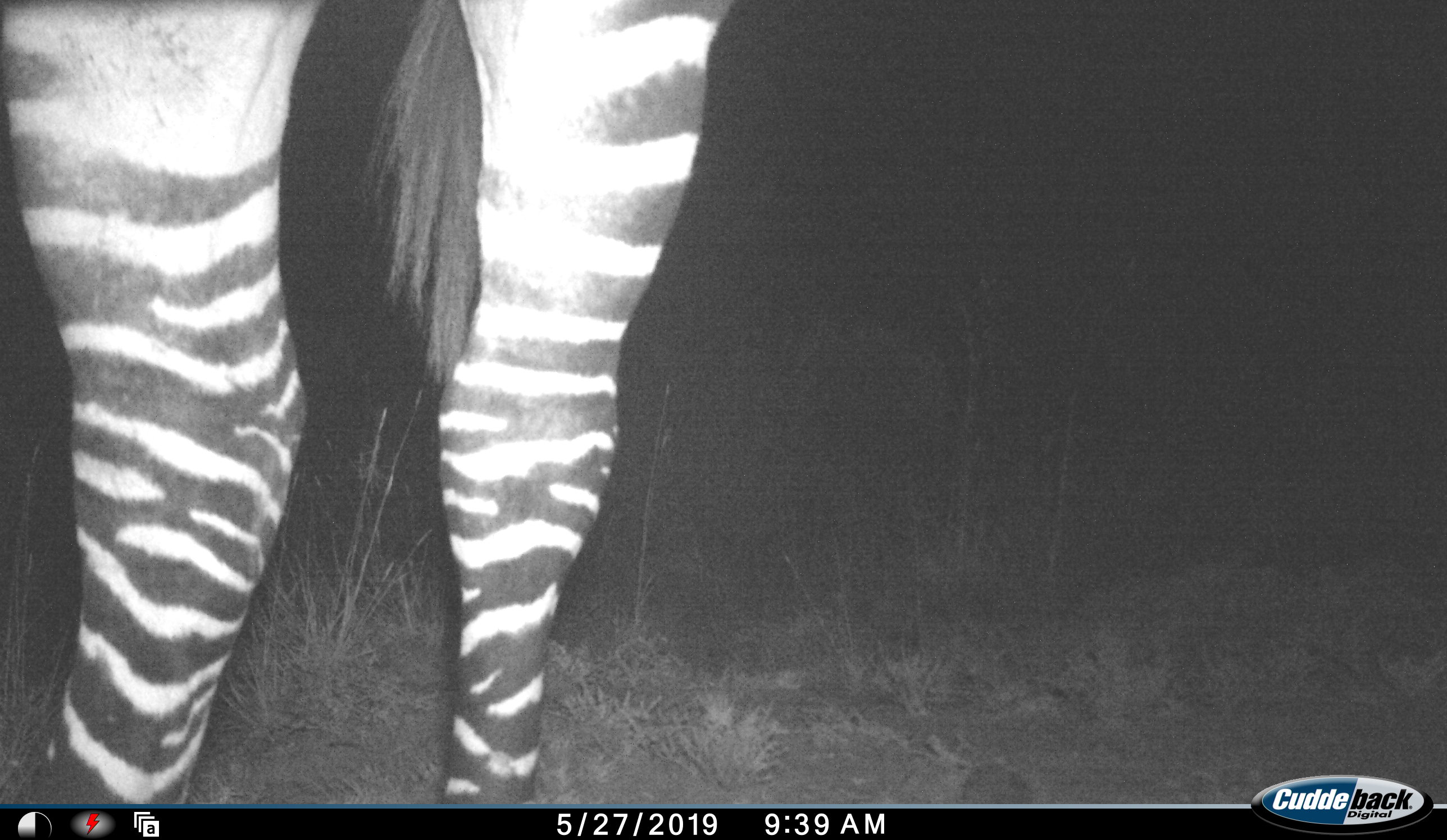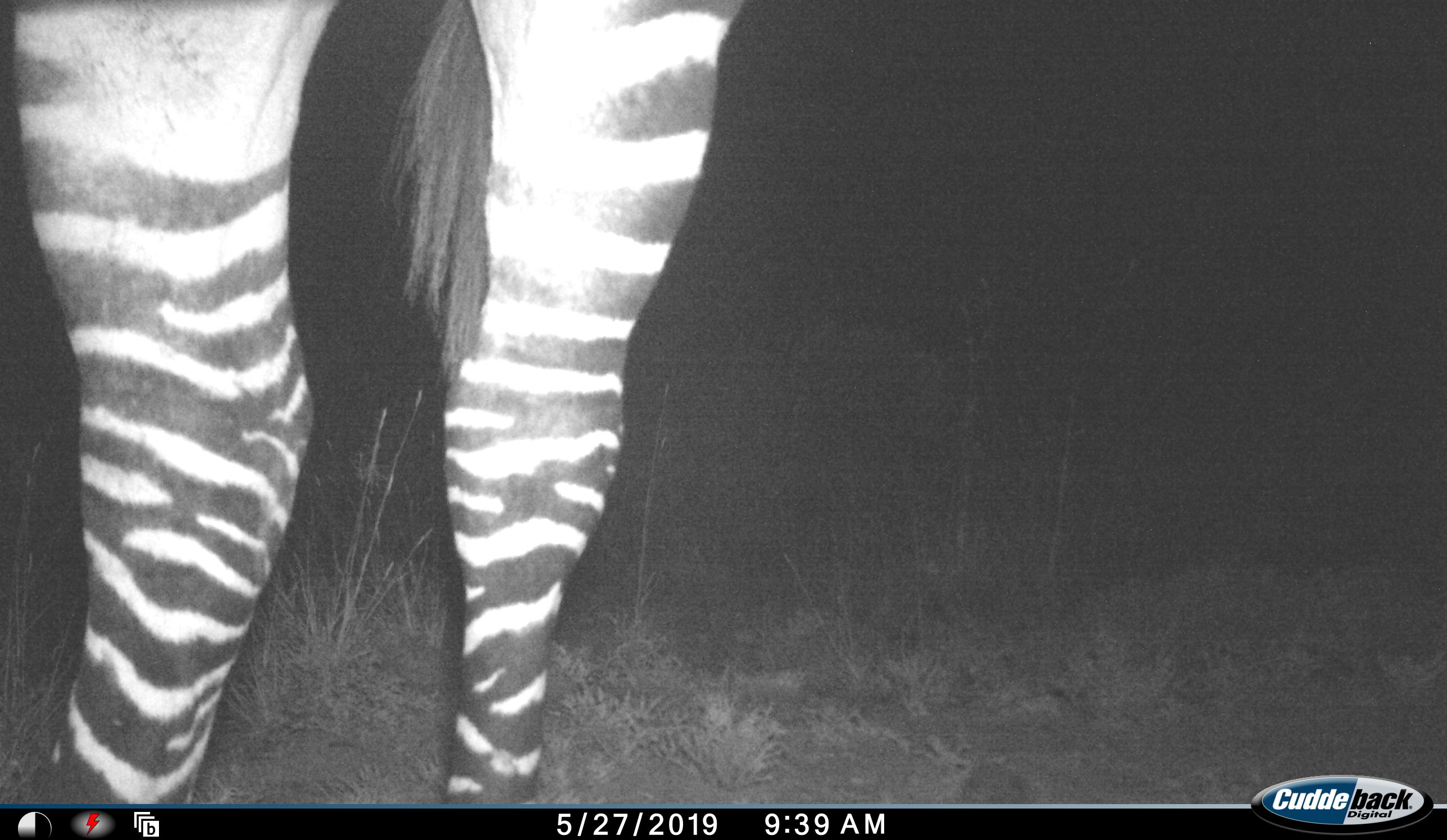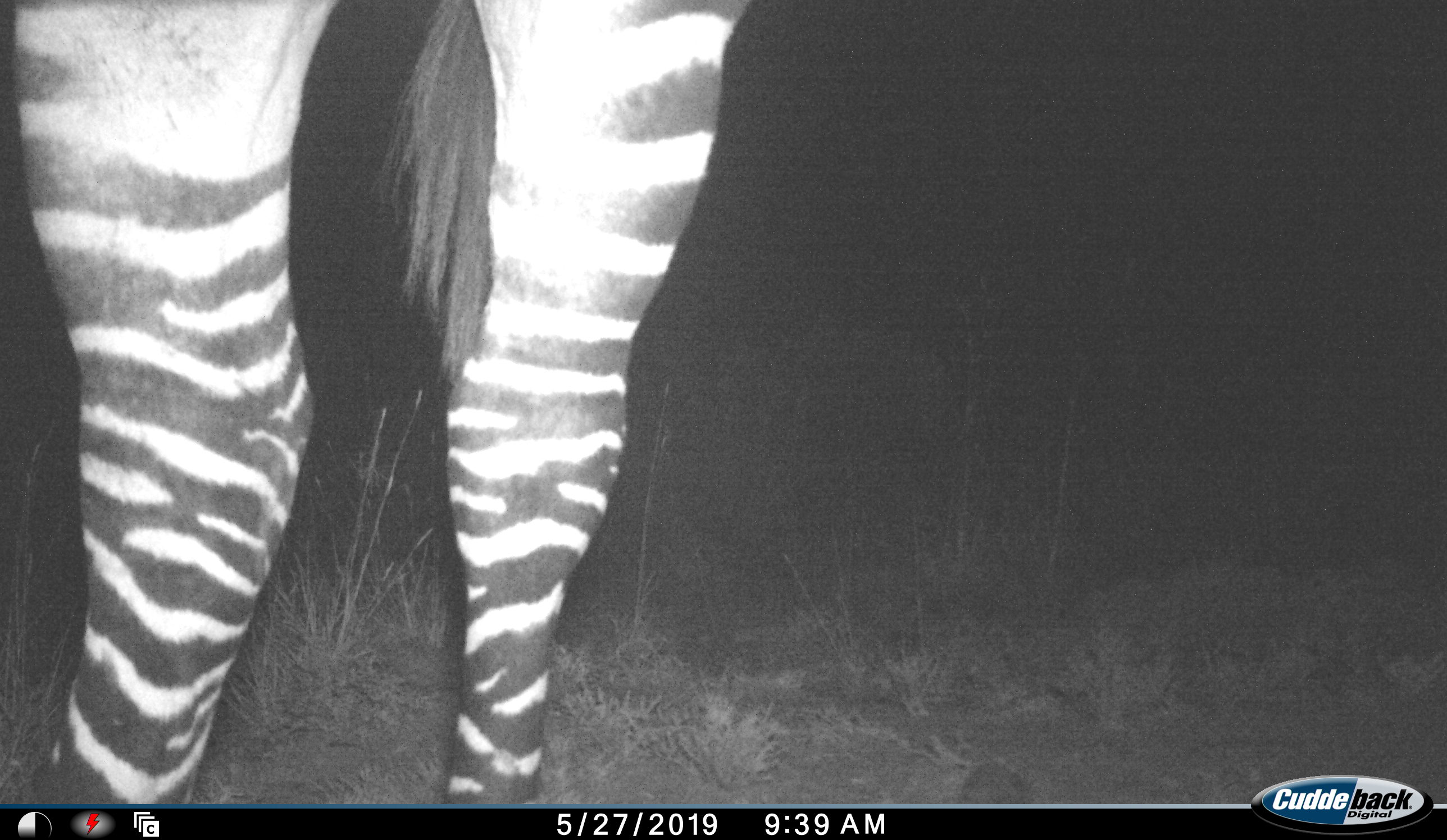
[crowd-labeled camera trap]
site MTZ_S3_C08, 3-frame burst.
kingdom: Animalia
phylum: Chordata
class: Mammalia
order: Perissodactyla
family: Equidae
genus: Equus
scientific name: Equus zebra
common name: mountain zebra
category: zebramountain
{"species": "zebramountain (mountain zebra) (Equus zebra)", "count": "1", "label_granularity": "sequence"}